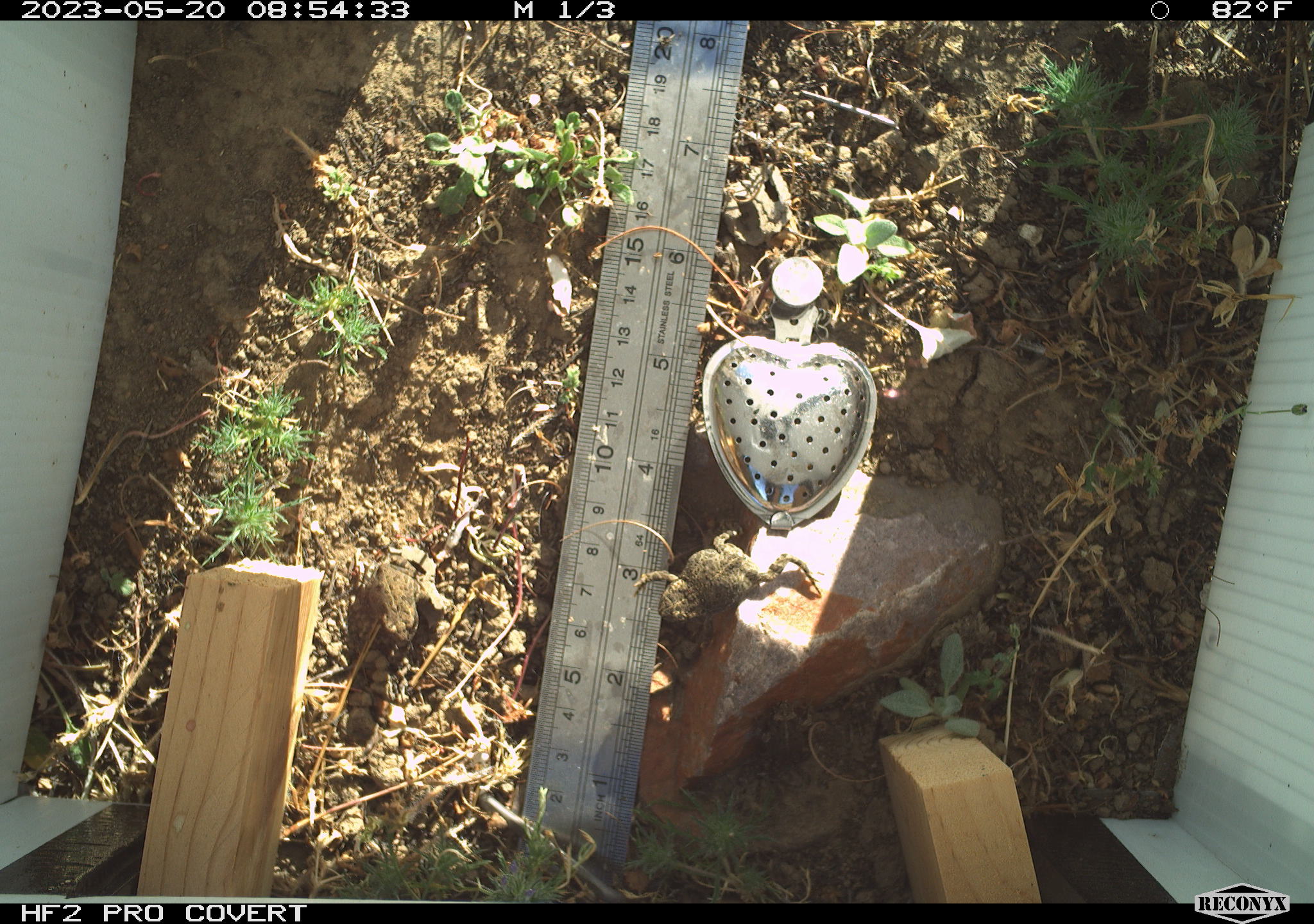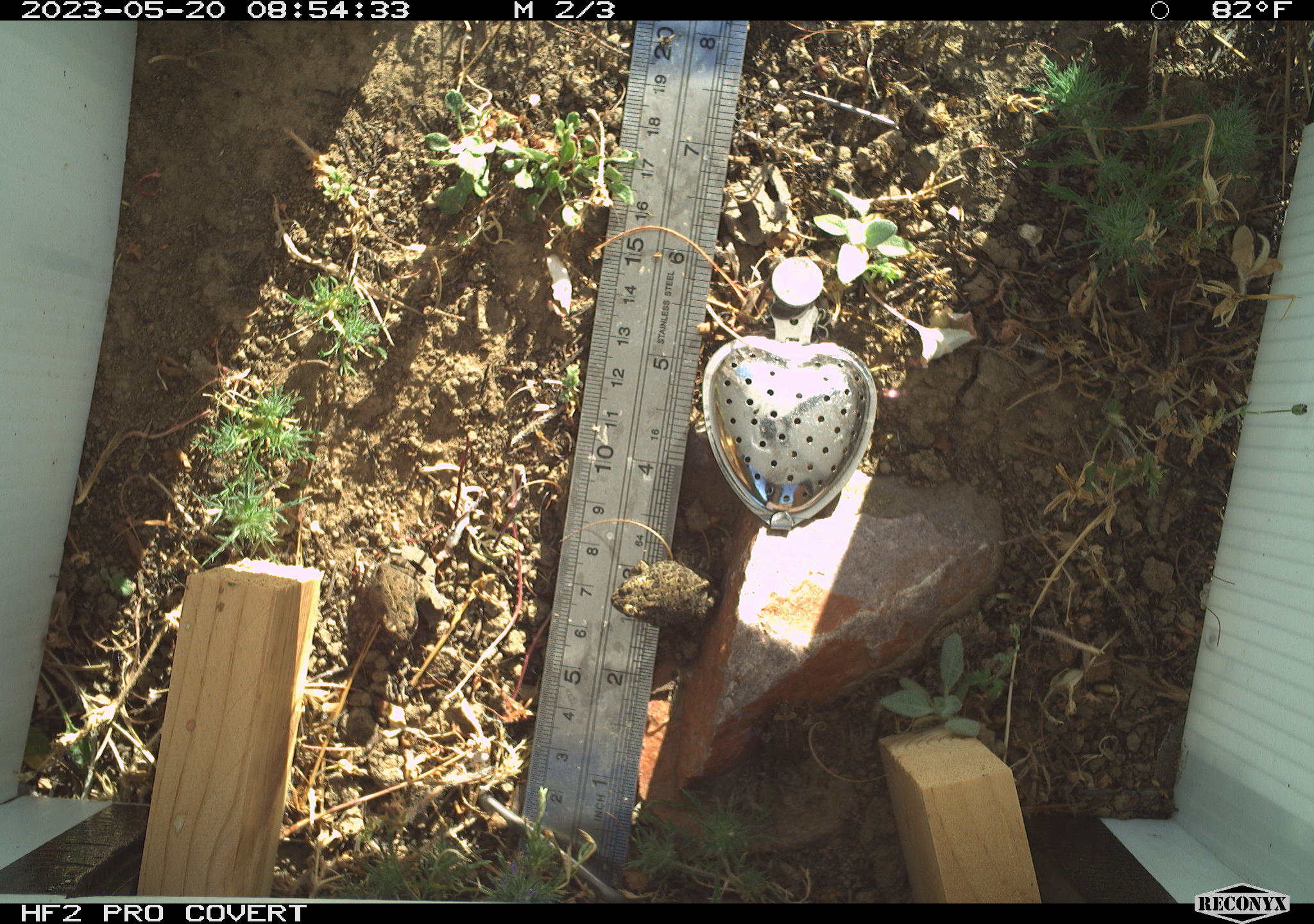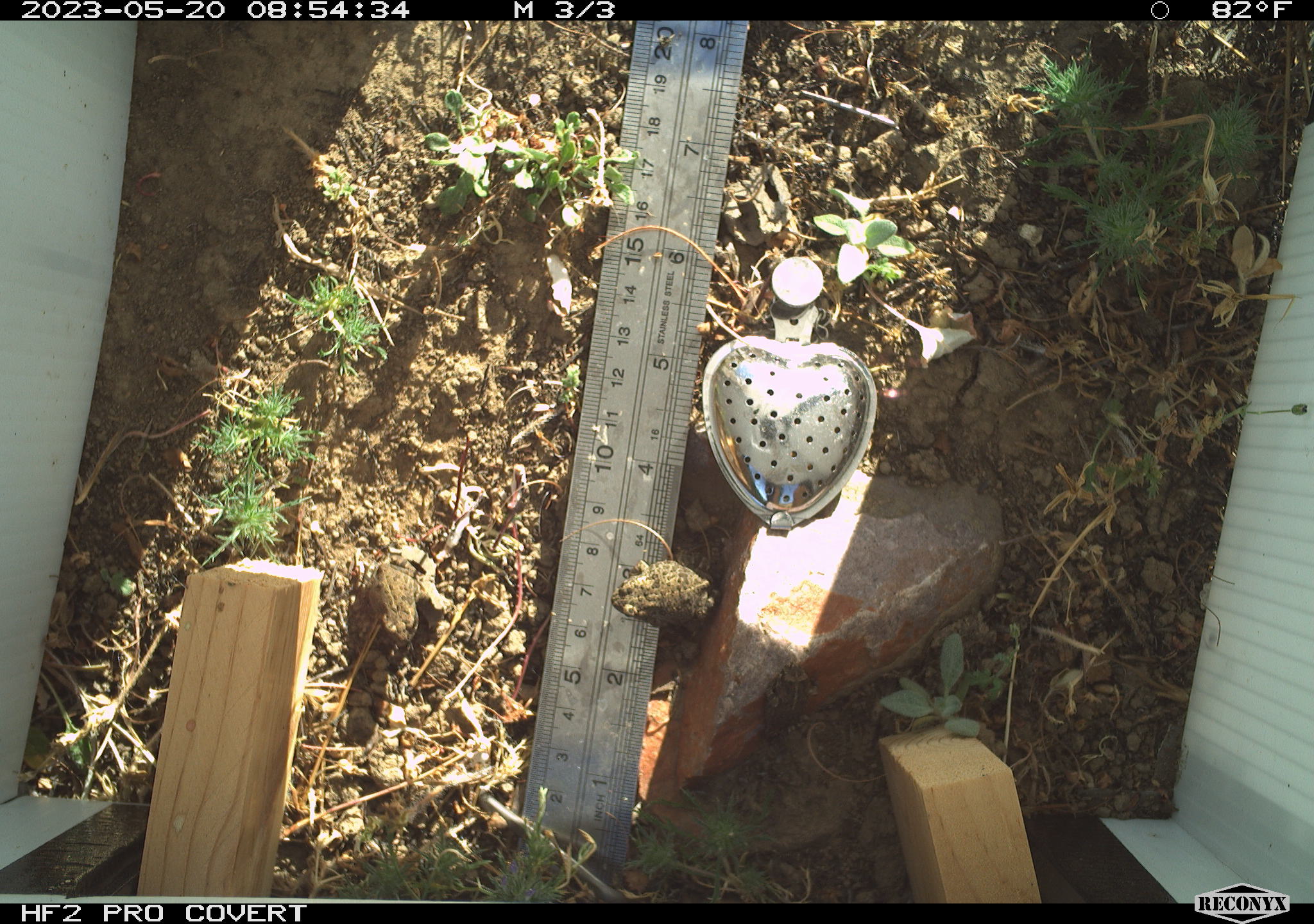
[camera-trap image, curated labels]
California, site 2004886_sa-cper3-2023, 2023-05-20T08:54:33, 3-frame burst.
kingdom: Animalia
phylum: Chordata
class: Amphibia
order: Anura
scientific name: Anura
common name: frogs